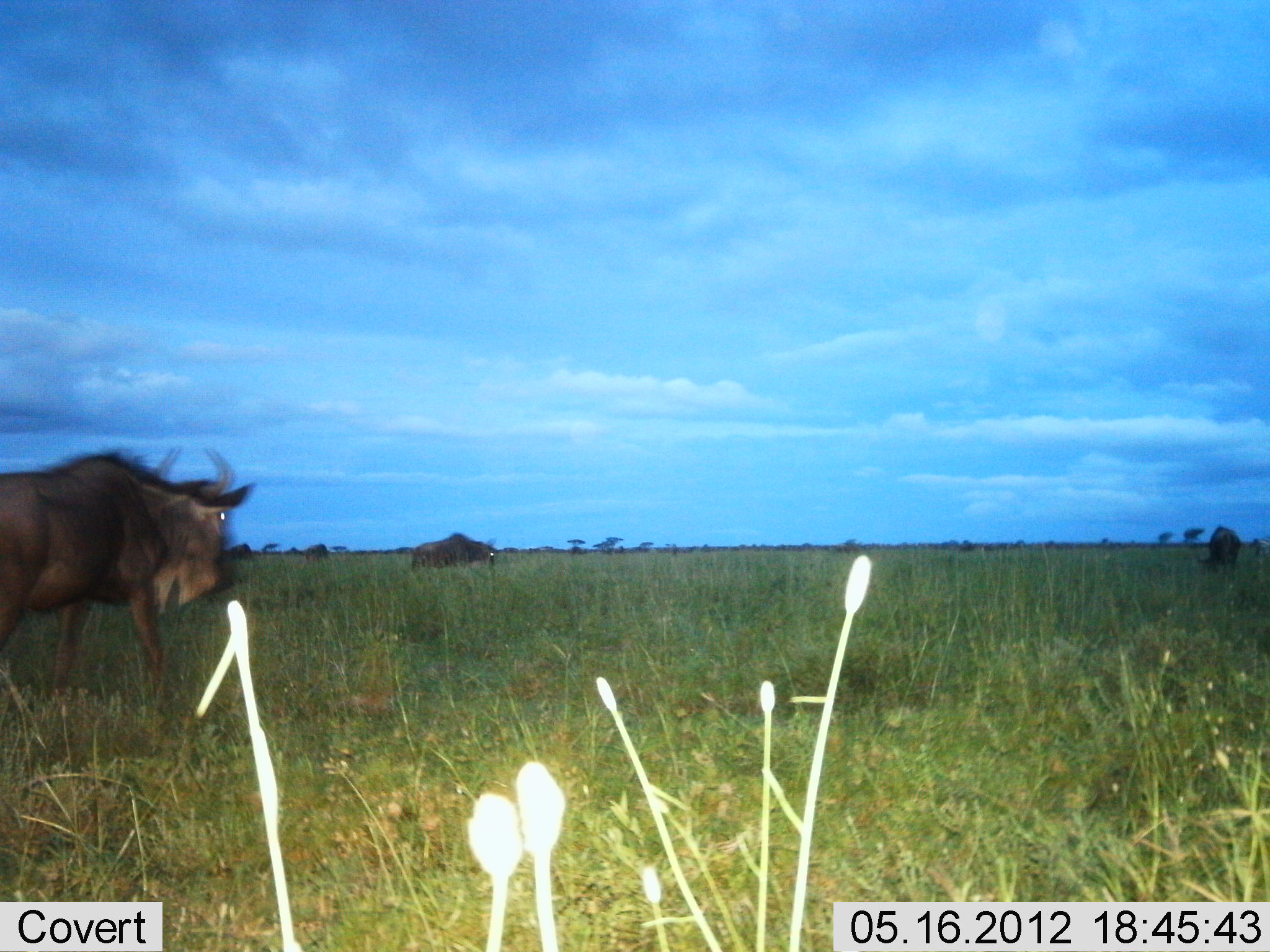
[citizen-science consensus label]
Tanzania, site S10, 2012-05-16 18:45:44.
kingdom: Animalia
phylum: Chordata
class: Mammalia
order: Artiodactyla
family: Bovidae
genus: Connochaetes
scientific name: Connochaetes taurinus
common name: blue wildebeest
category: wildebeest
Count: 5.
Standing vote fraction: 10%.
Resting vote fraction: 0%.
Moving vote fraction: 90%.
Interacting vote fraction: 0%.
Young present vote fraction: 0%.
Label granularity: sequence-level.